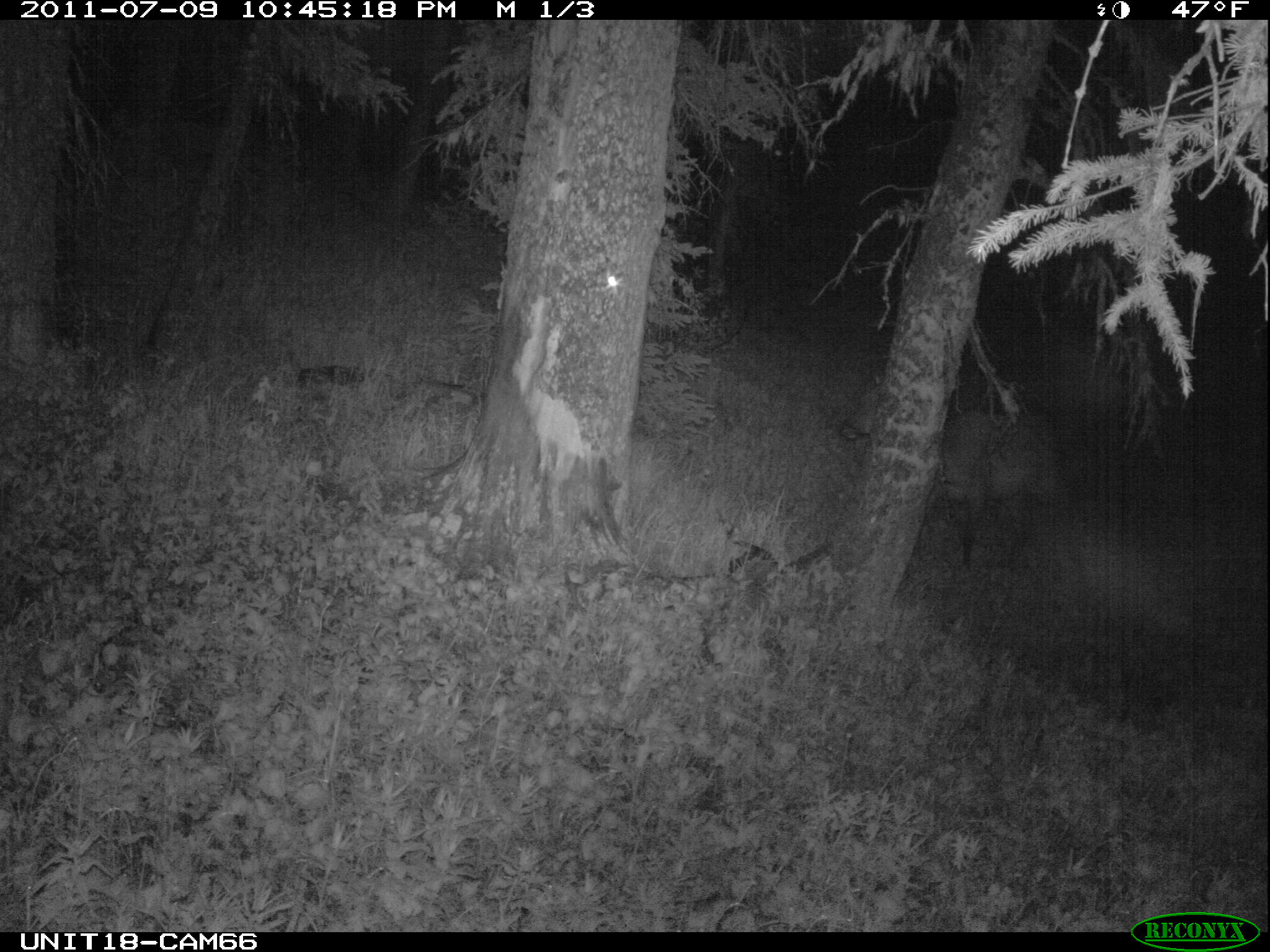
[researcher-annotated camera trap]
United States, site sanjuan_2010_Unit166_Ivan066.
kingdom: Animalia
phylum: Chordata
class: Mammalia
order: Artiodactyla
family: Cervidae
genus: Cervus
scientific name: Cervus elaphus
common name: red deer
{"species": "Cervus elaphus (red deer)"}